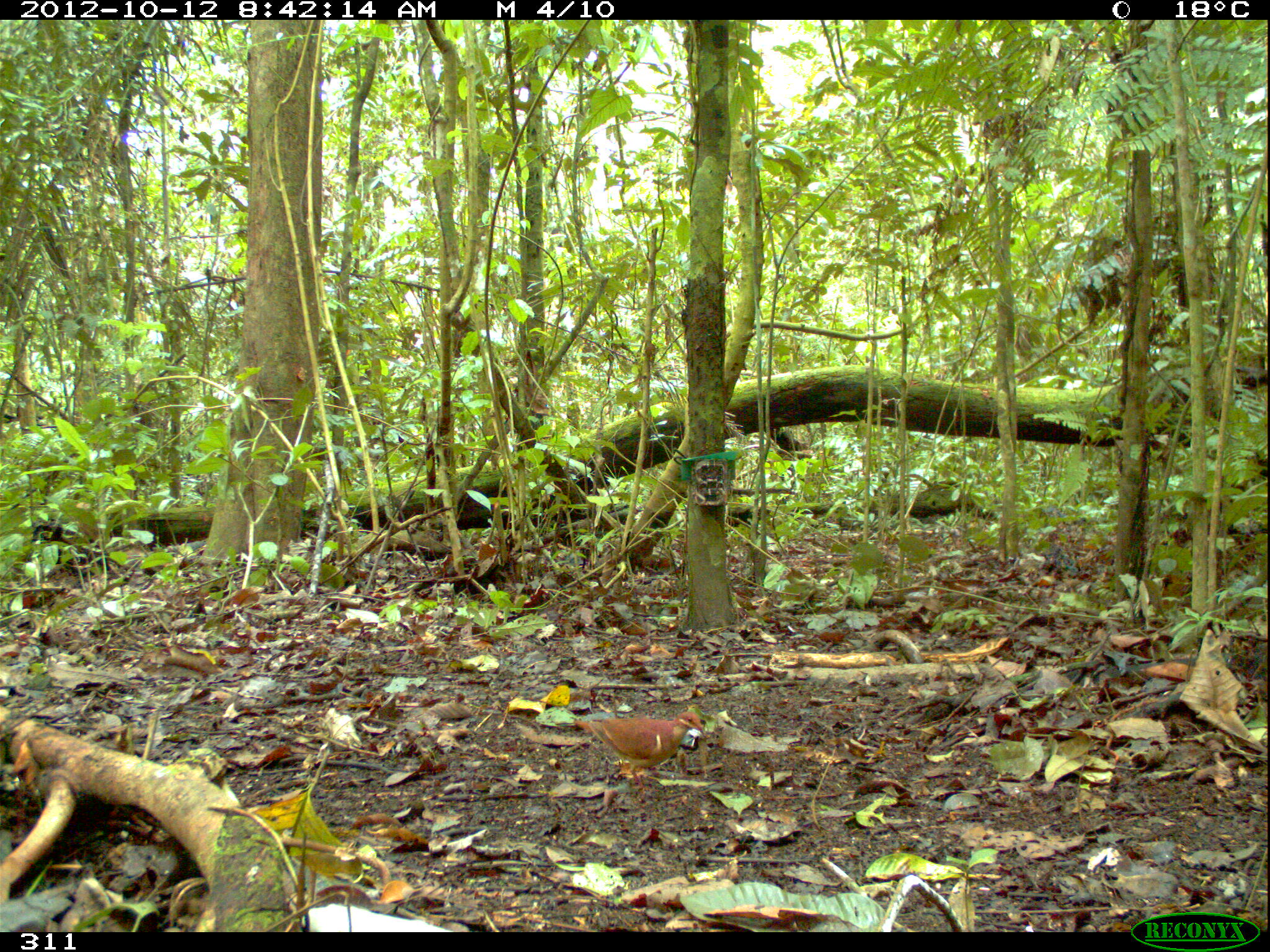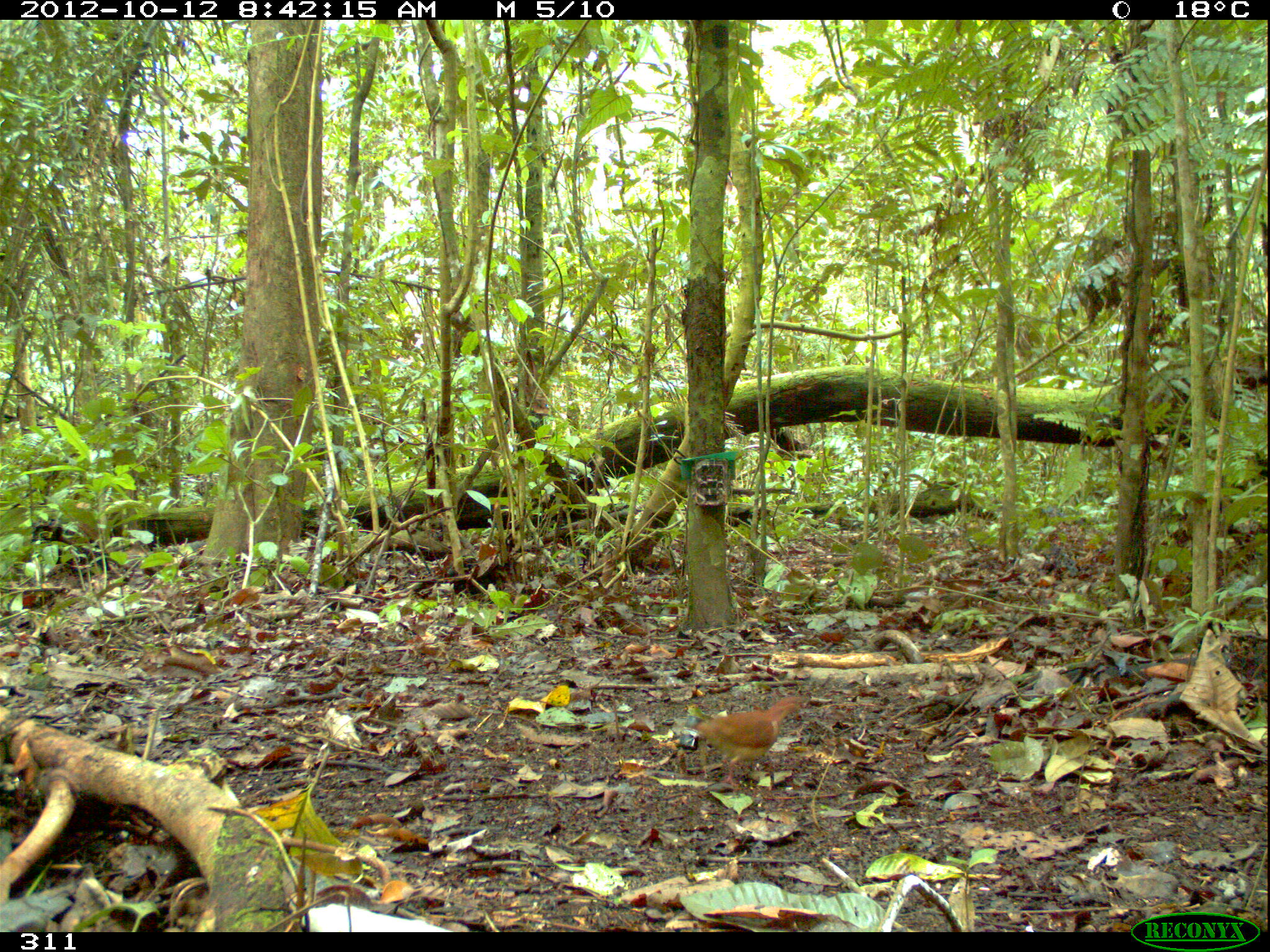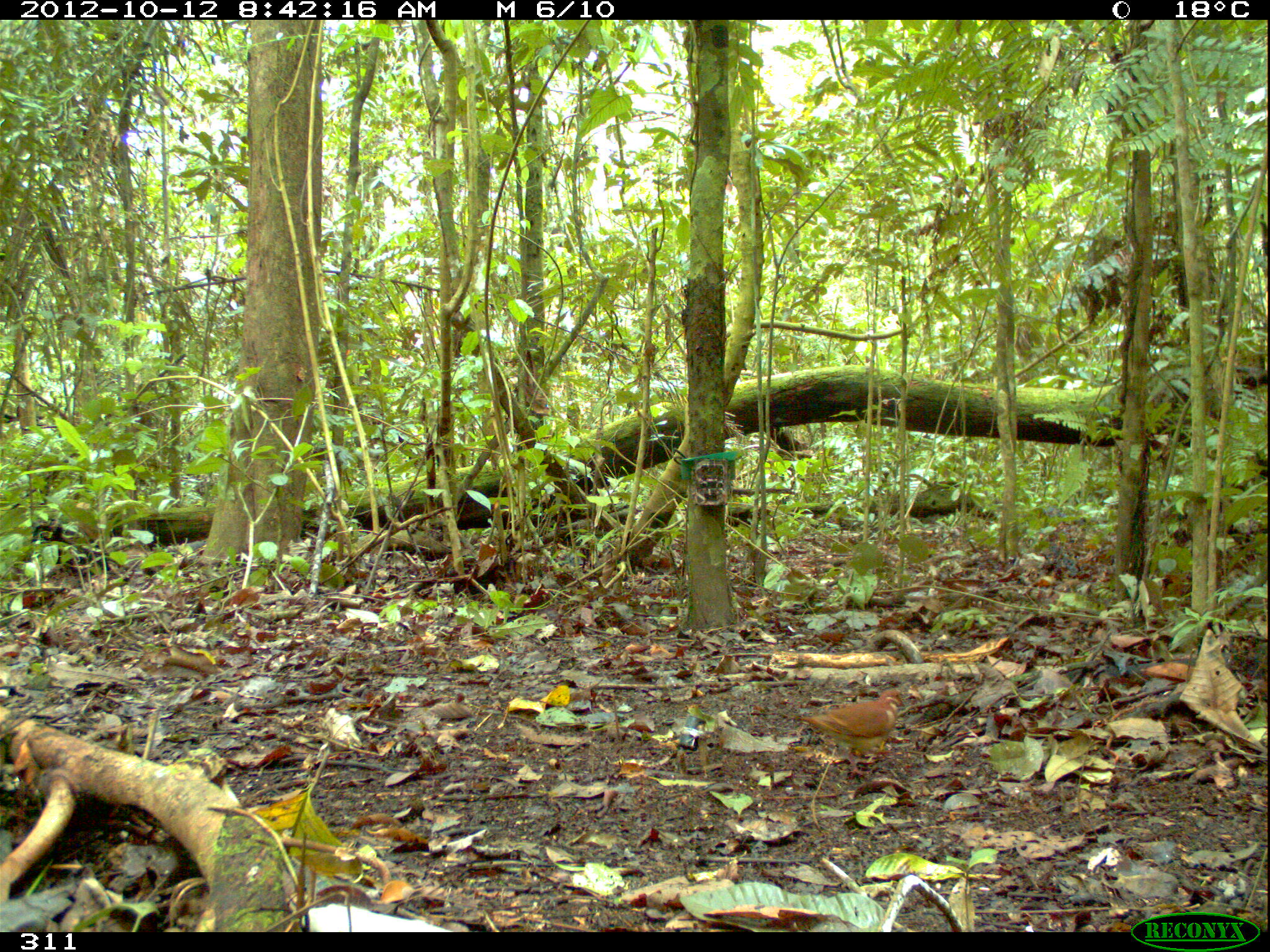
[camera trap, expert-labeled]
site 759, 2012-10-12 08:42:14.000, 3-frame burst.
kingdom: Animalia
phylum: Chordata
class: Aves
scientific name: Aves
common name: bird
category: unknown bird